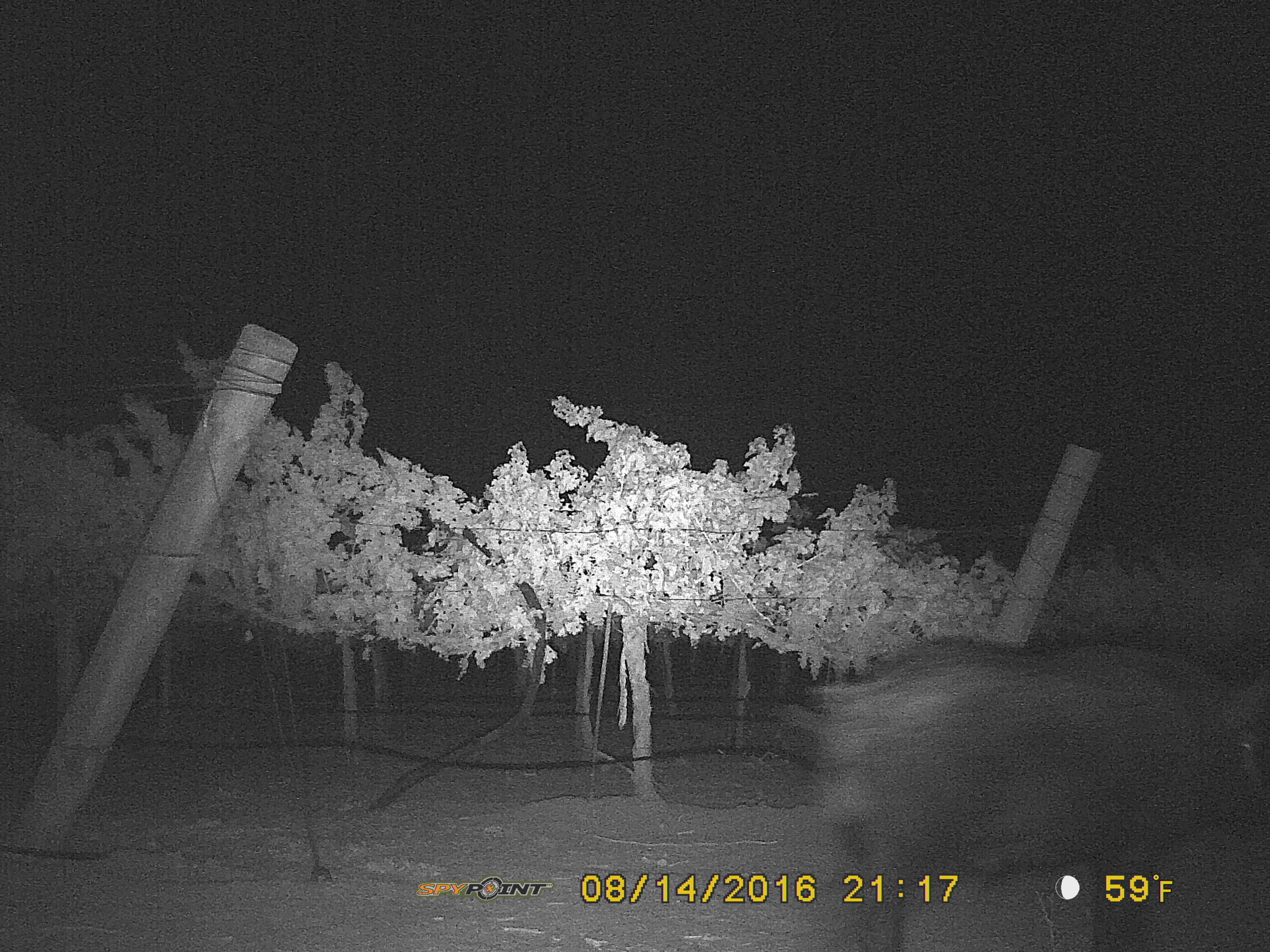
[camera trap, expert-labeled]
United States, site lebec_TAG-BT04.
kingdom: Animalia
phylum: Chordata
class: Mammalia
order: Artiodactyla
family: Suidae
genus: Sus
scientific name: Sus scrofa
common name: wild boar